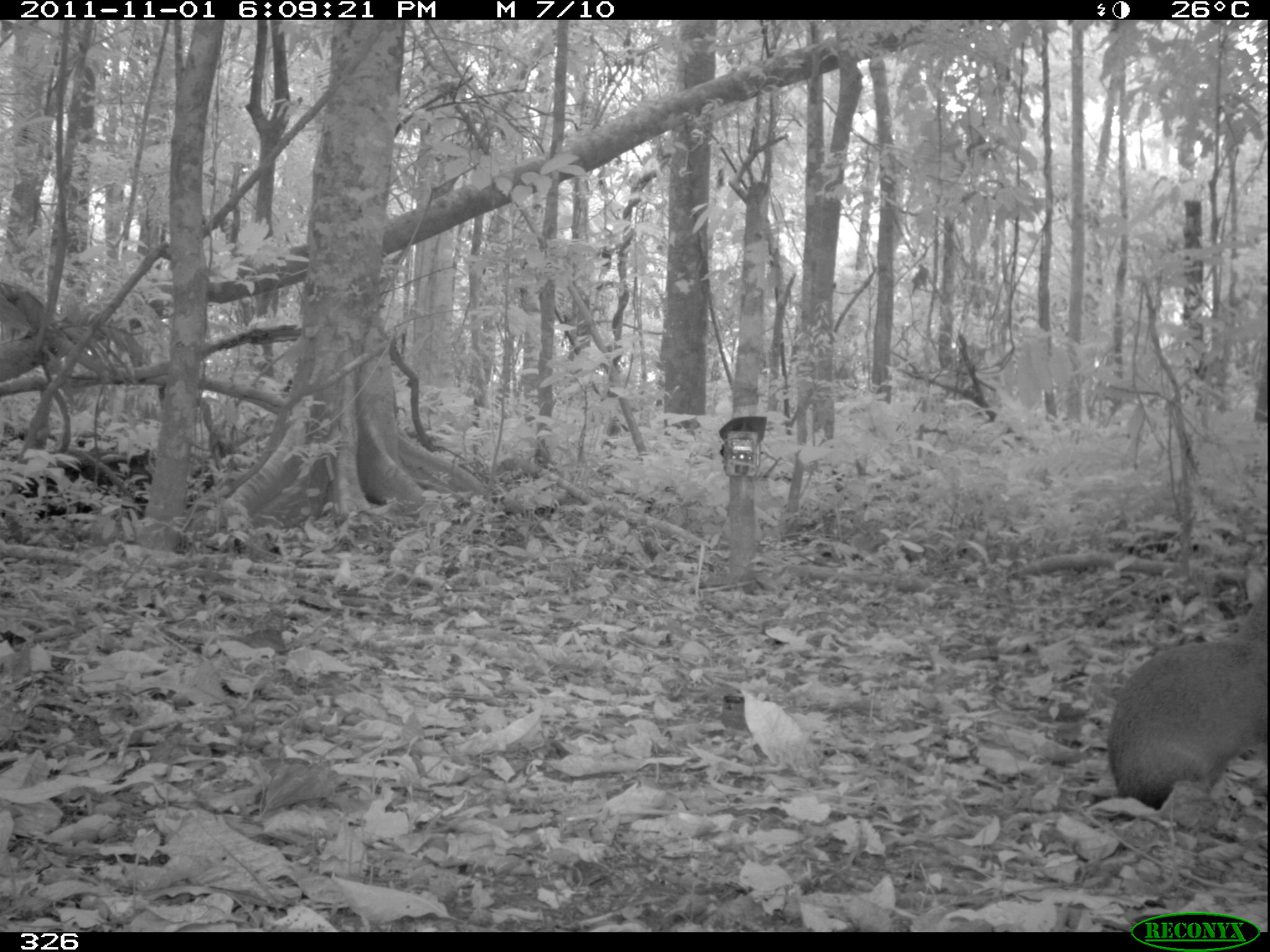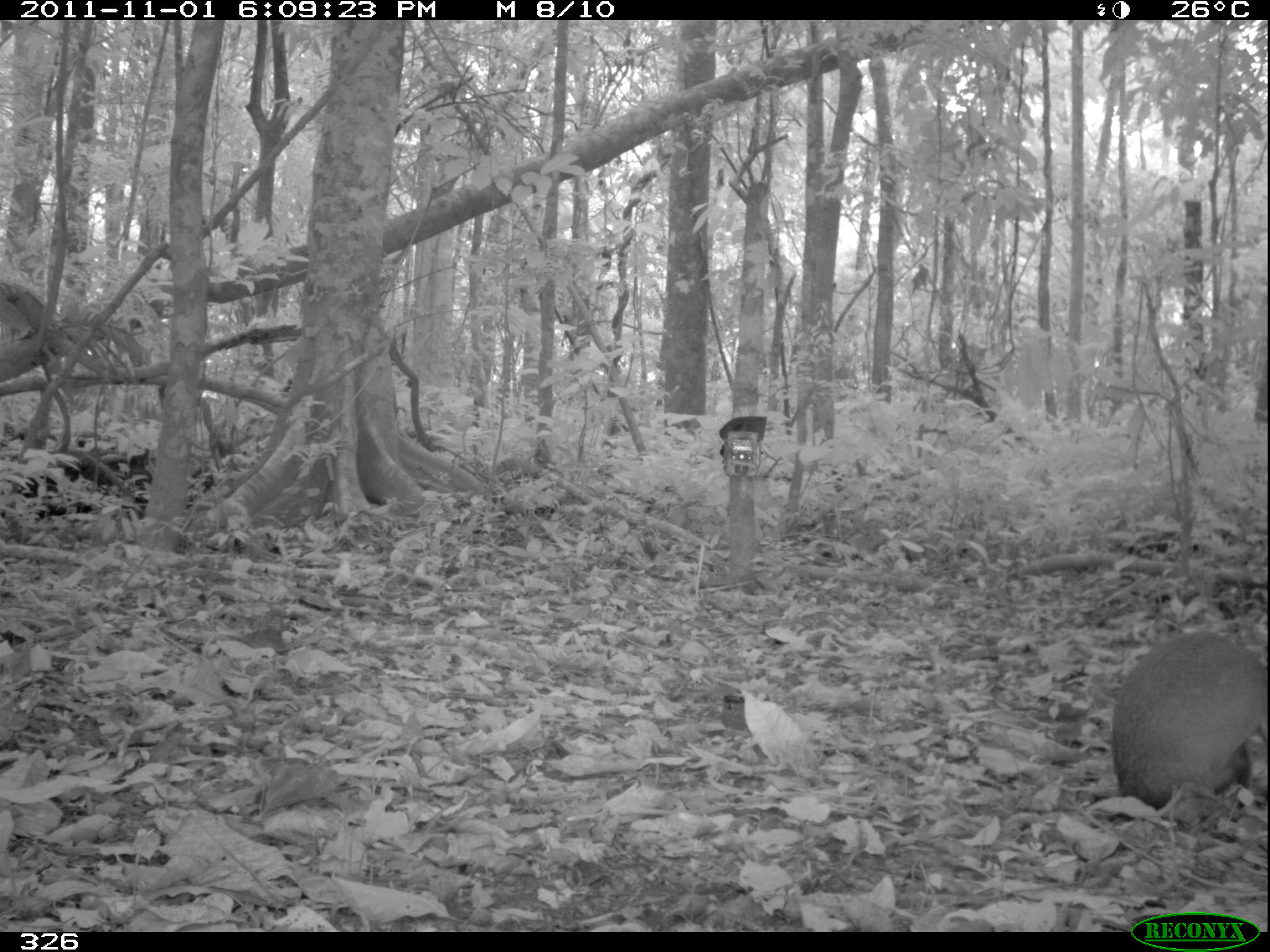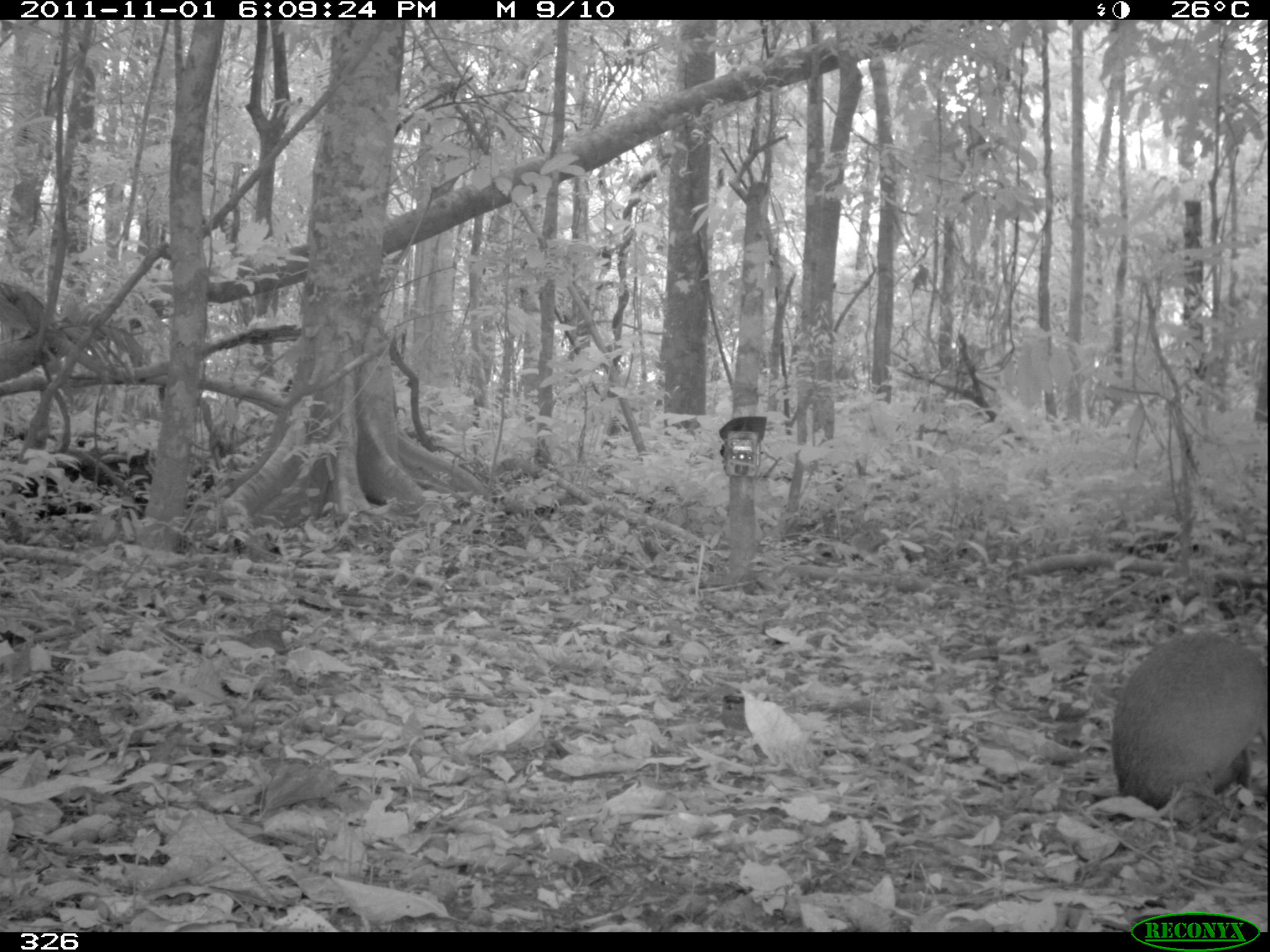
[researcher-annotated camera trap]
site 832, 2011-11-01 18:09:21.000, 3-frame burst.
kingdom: Animalia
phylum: Chordata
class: Mammalia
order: Rodentia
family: Dasyproctidae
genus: Dasyprocta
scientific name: Dasyprocta punctata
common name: central american agouti